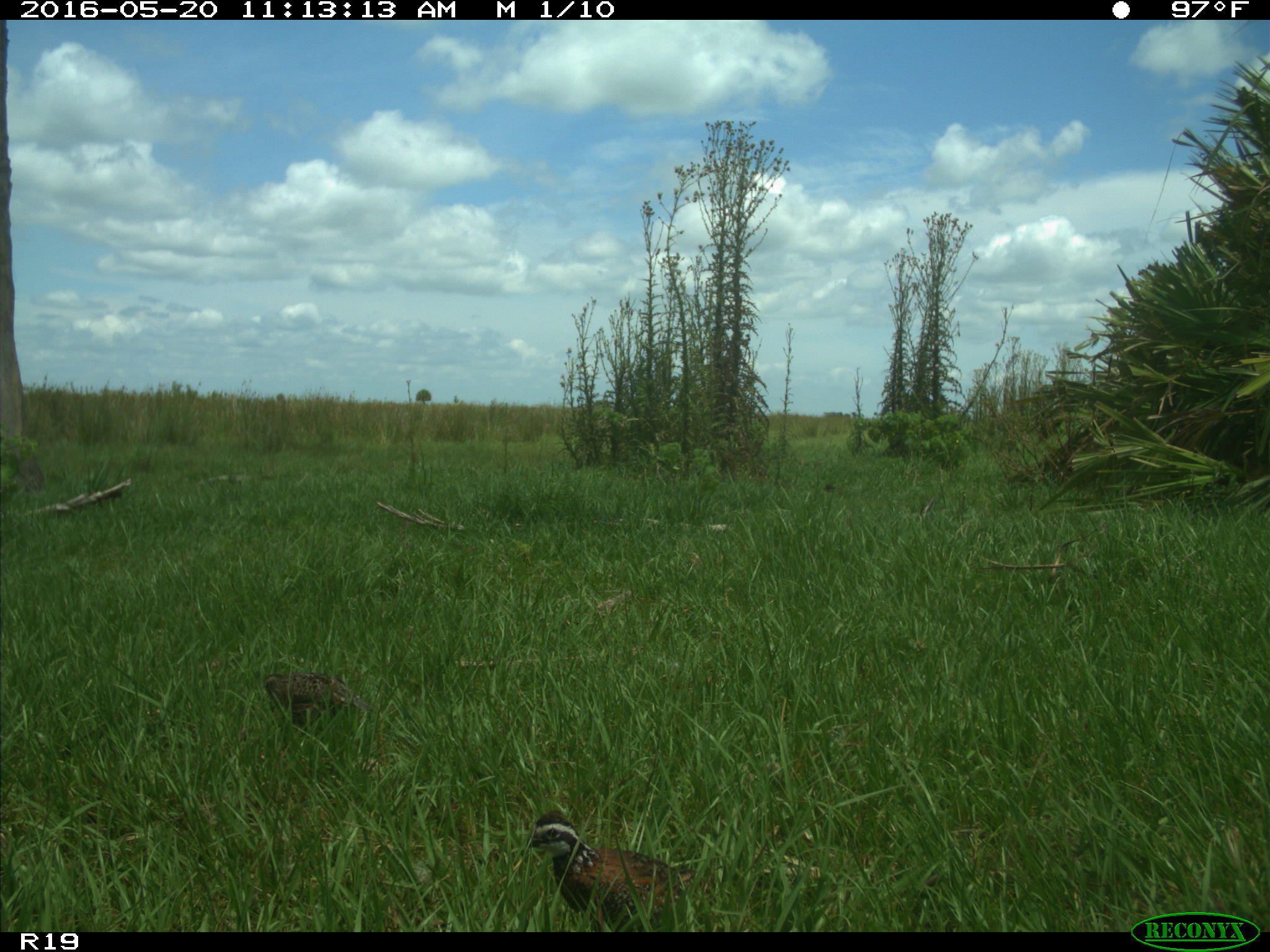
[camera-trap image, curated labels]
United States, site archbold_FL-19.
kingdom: Animalia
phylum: Chordata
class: Aves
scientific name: Aves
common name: birds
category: unidentified bird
Unidentified bird (birds) (Aves).